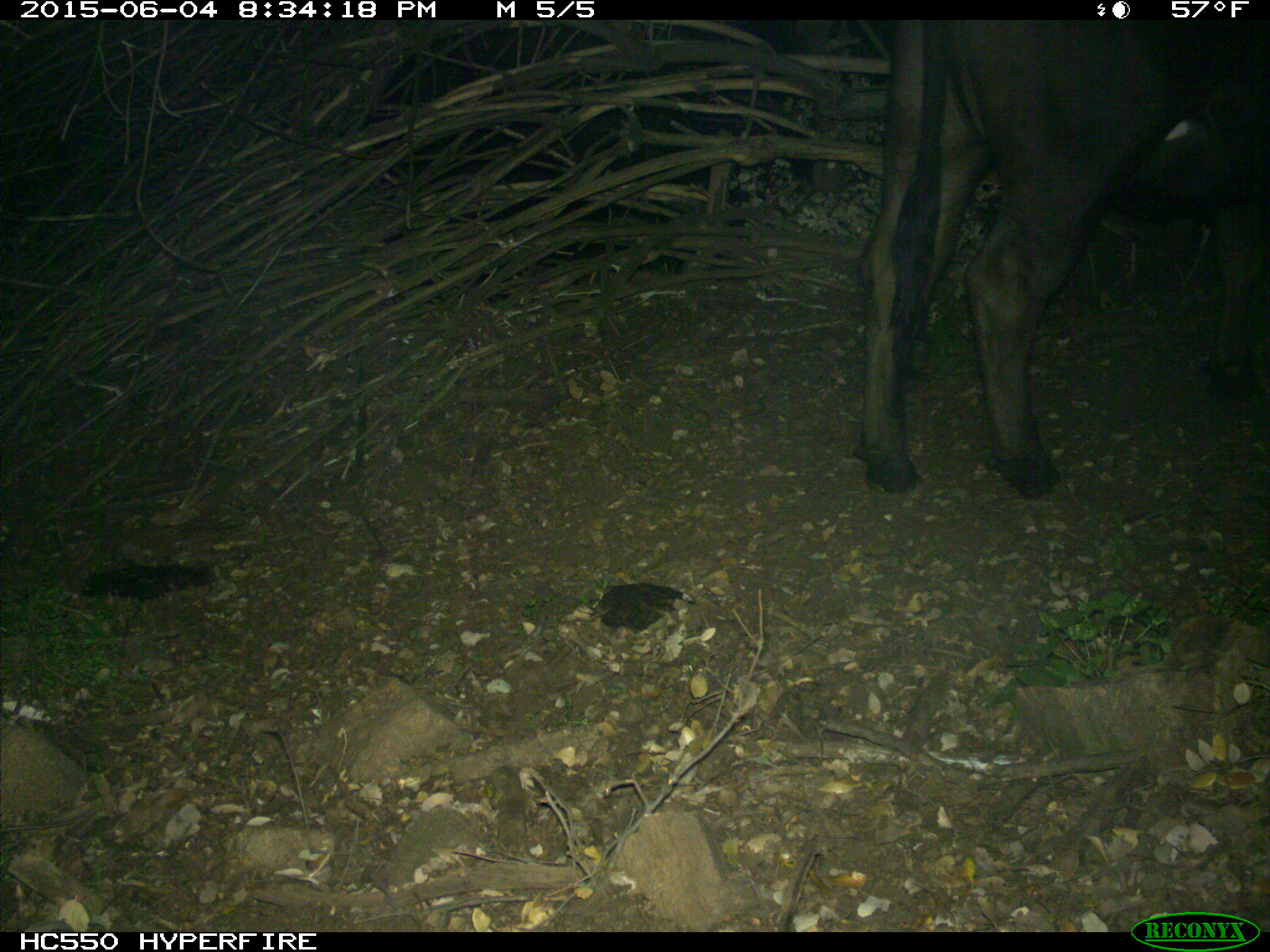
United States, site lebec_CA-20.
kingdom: Animalia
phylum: Chordata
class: Mammalia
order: Artiodactyla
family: Bovidae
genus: Bos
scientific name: Bos taurus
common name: domestic cow